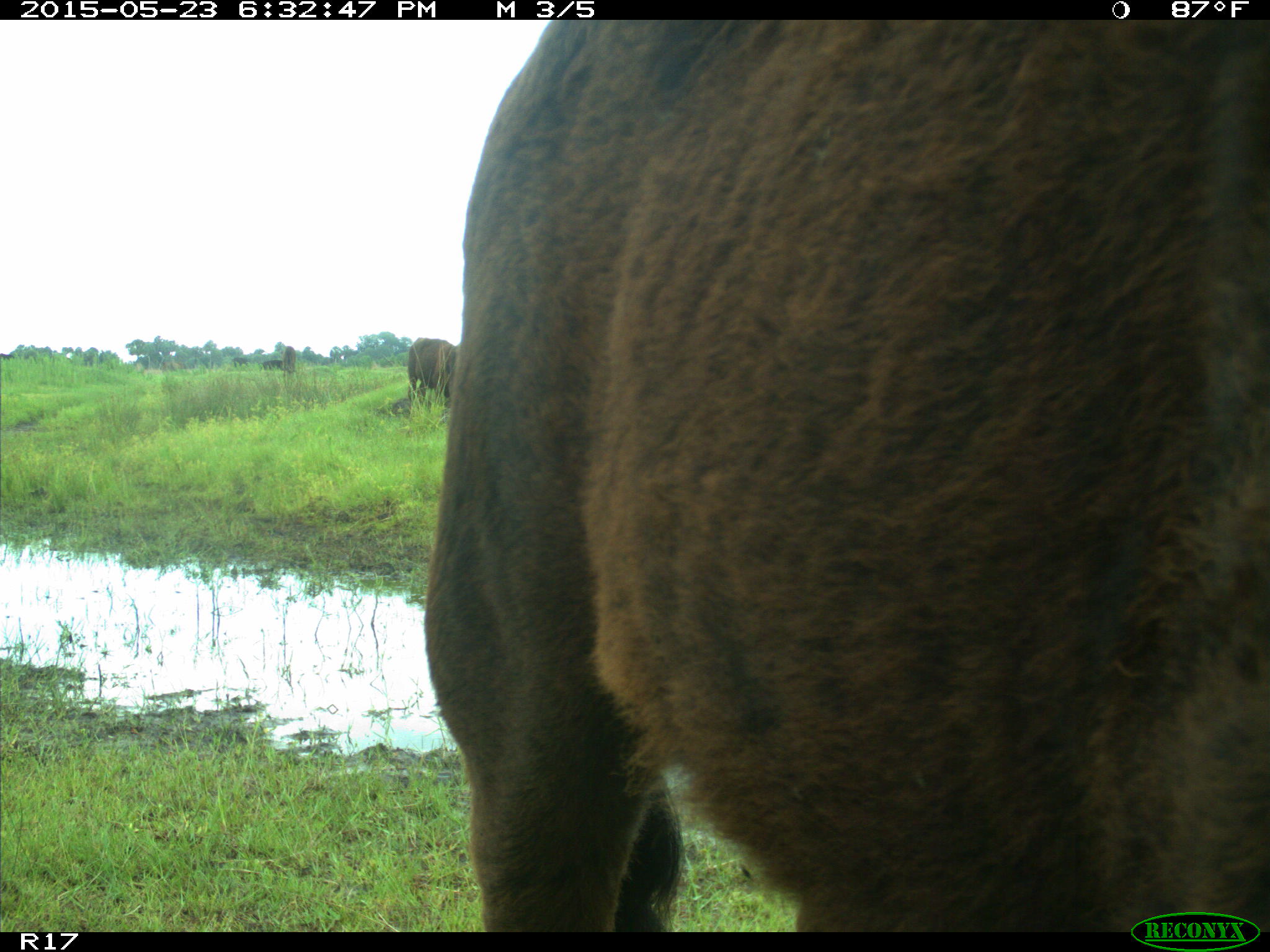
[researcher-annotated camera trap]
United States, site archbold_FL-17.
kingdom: Animalia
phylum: Chordata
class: Mammalia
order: Artiodactyla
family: Bovidae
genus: Bos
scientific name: Bos taurus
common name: domestic cow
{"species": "Bos taurus (domestic cow)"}